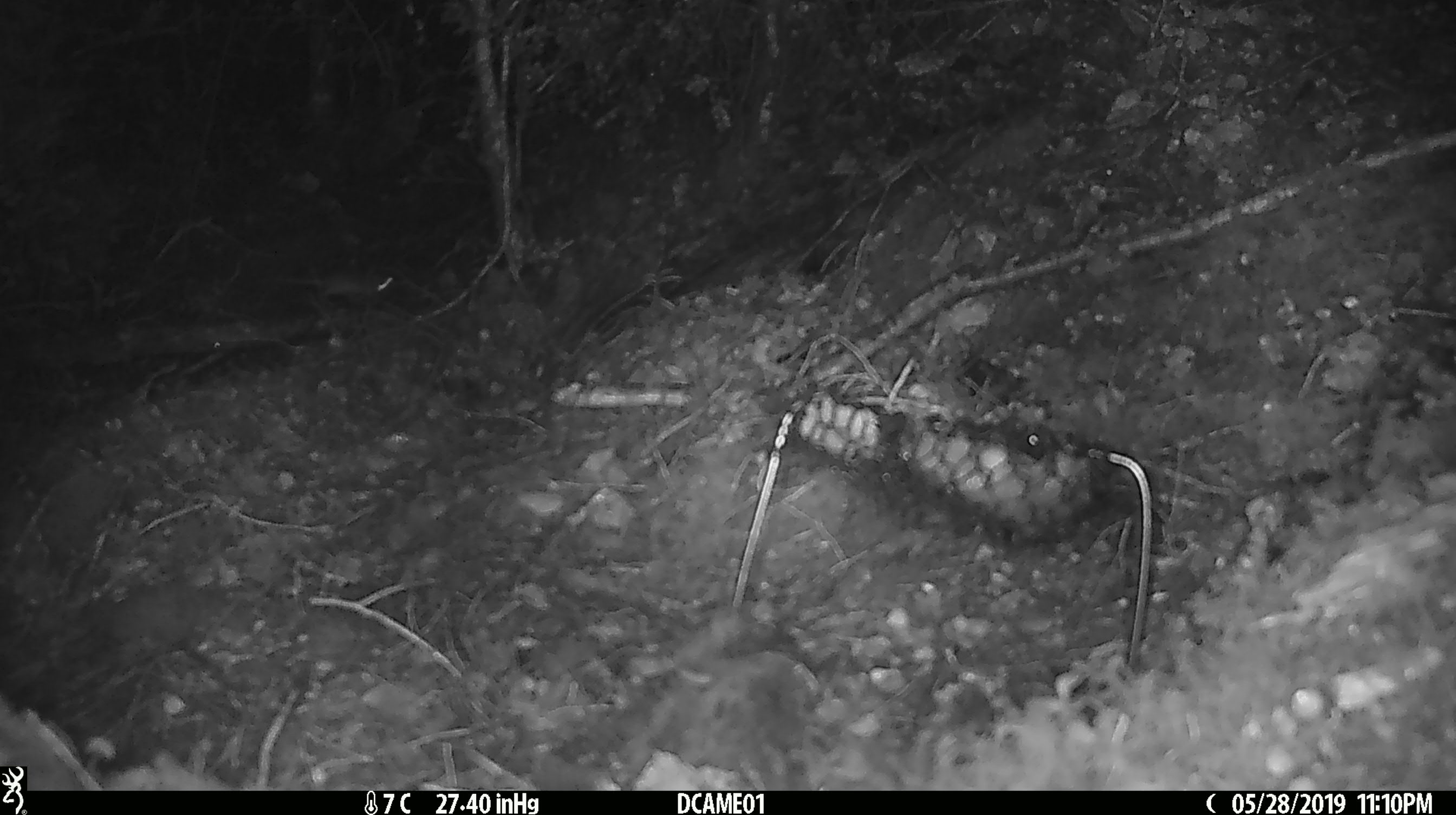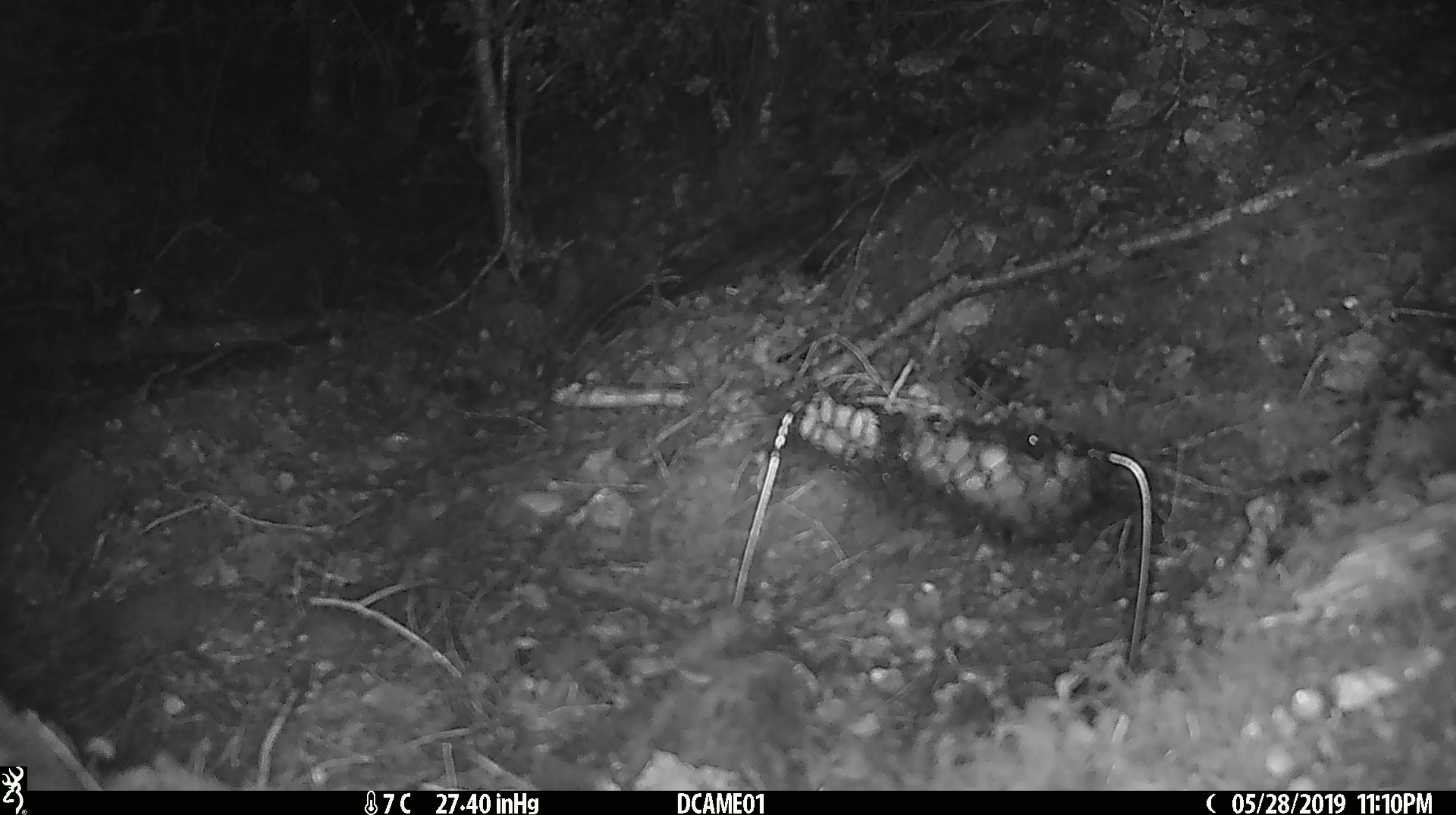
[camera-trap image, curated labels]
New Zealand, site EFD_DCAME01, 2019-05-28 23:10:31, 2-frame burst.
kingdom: Animalia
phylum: Chordata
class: Mammalia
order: Rodentia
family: Muridae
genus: Mus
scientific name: Mus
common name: mouse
Mouse (Mus).